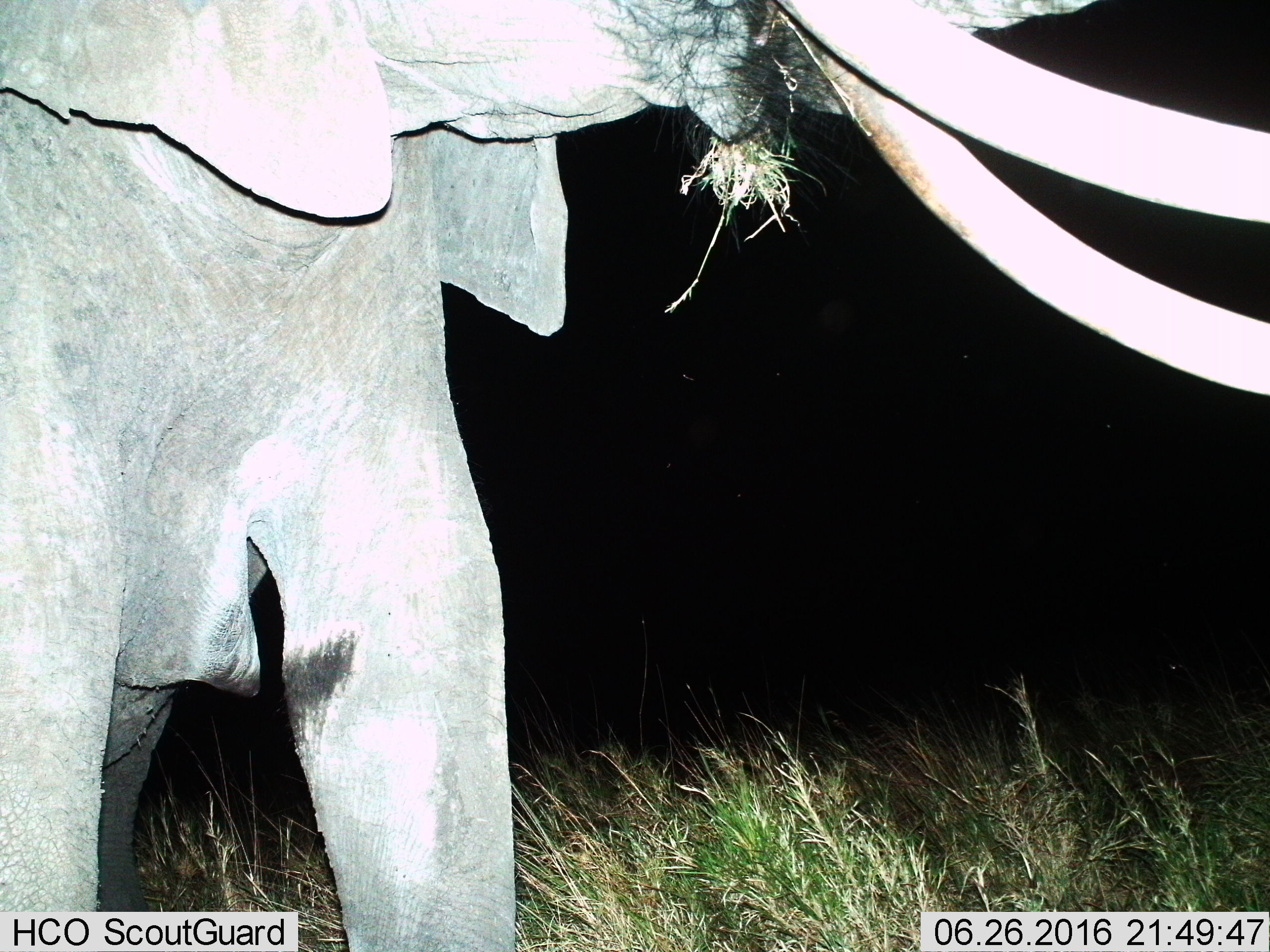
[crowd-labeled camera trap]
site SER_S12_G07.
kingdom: Animalia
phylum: Chordata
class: Mammalia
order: Proboscidea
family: Elephantidae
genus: Loxodonta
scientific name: Loxodonta africana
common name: african bush elephant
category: elephant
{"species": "elephant (african bush elephant) (Loxodonta africana)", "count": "1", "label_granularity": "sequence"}